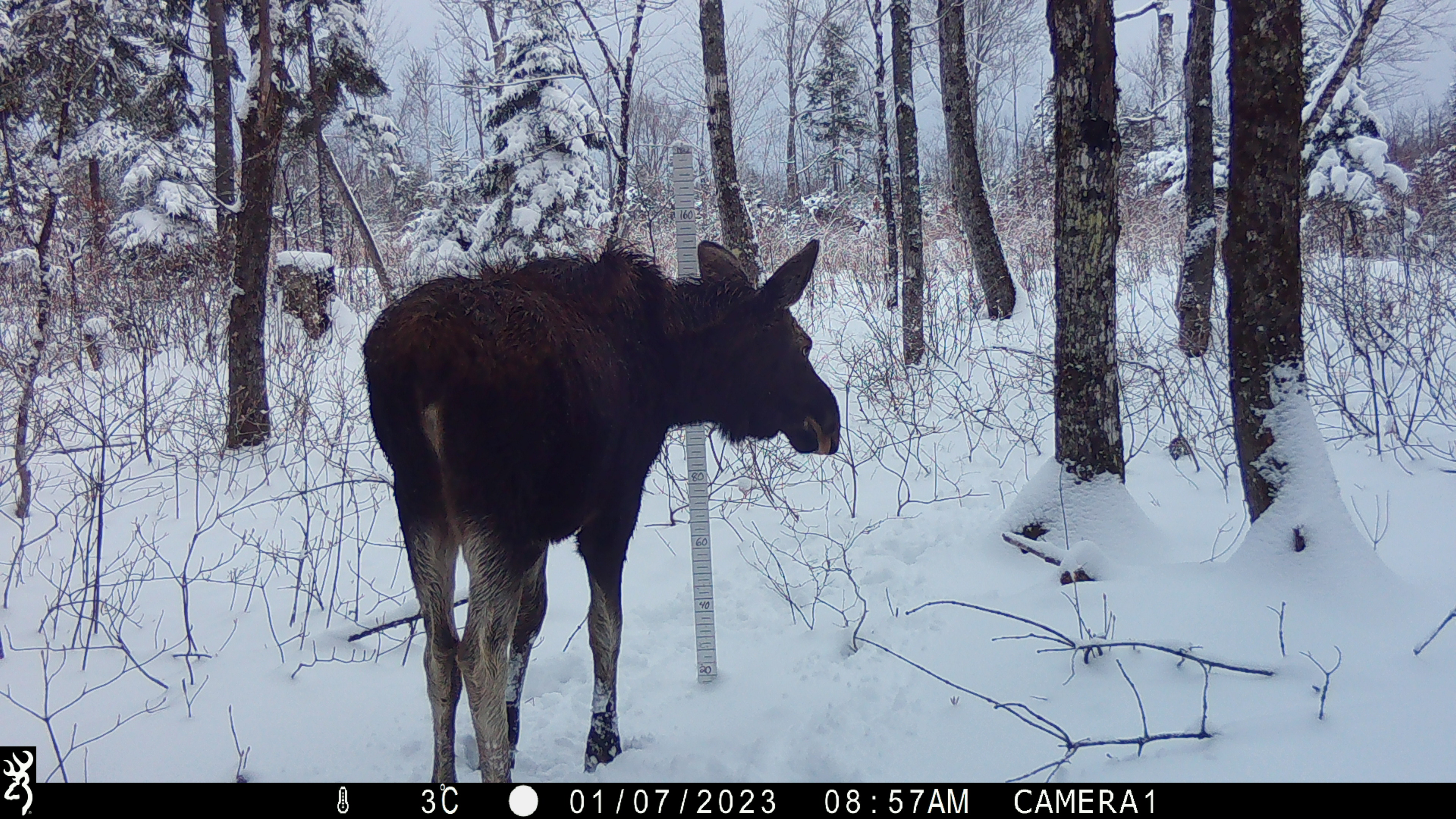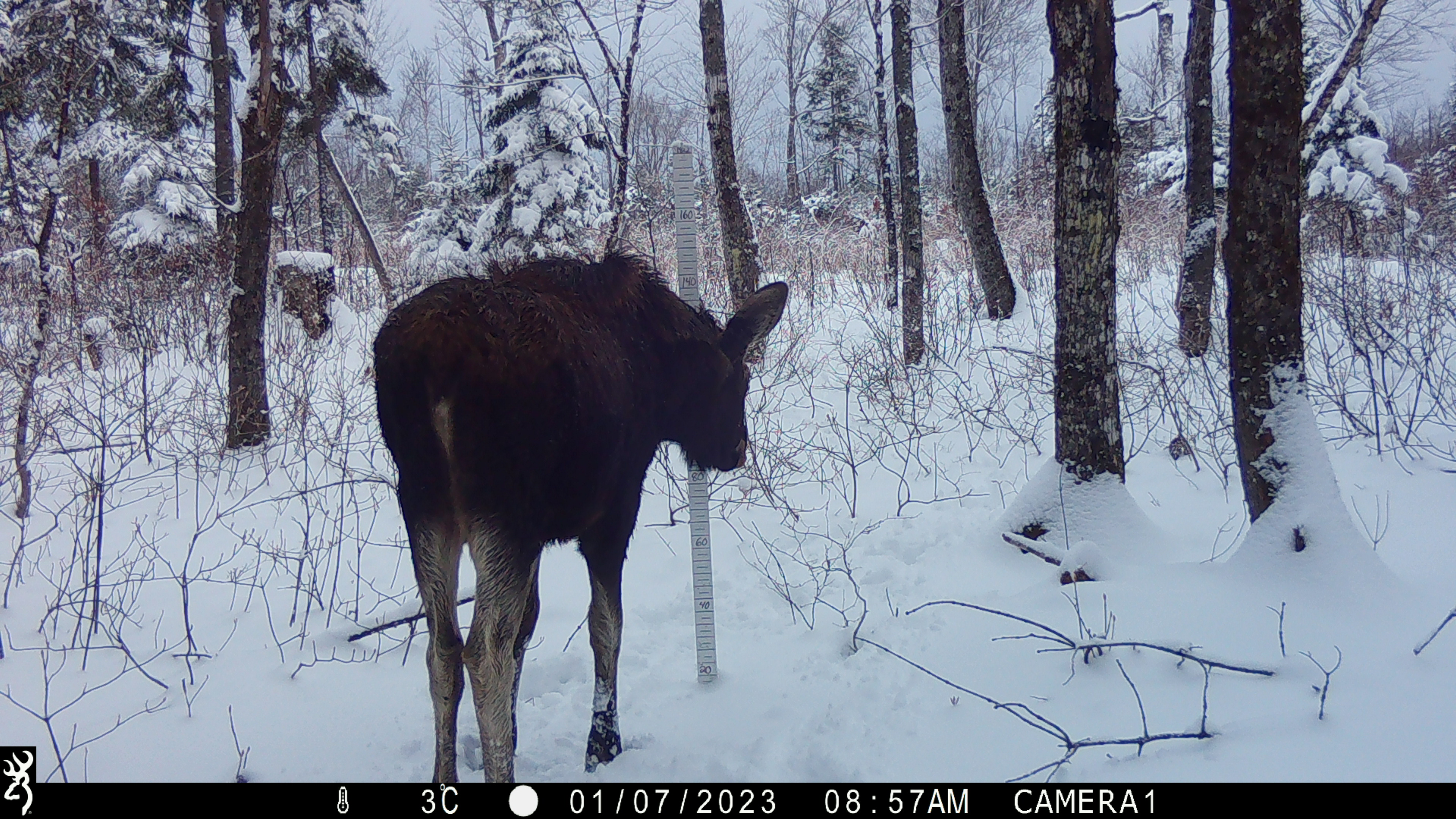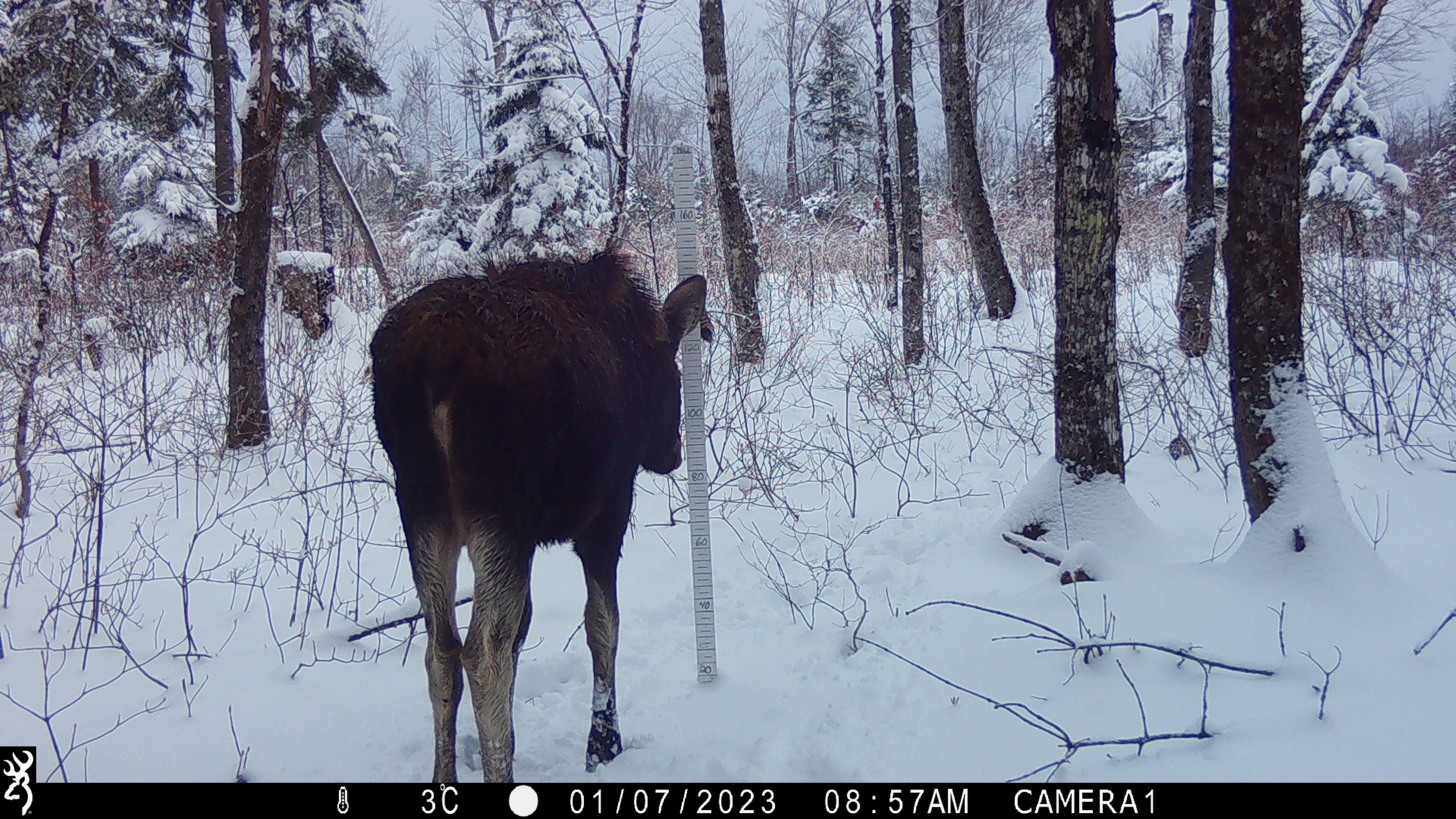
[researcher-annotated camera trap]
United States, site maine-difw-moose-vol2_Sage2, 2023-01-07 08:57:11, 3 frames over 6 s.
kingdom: Animalia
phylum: Chordata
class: Mammalia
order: Artiodactyla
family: Cervidae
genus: Alces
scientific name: Alces alces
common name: moose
Moose (Alces alces).